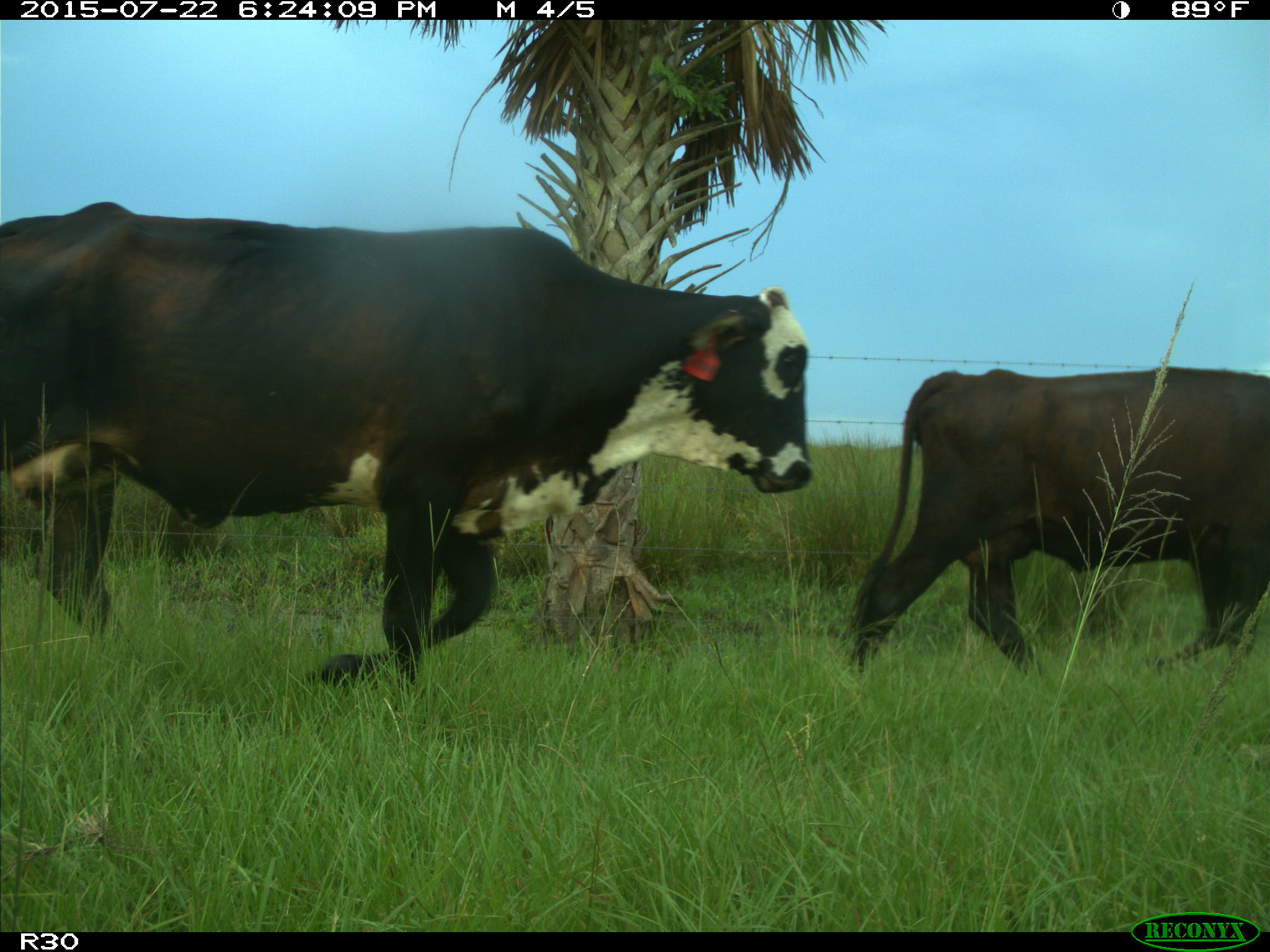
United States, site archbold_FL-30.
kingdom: Animalia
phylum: Chordata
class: Mammalia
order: Artiodactyla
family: Bovidae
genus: Bos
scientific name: Bos taurus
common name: domestic cow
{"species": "Bos taurus (domestic cow)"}